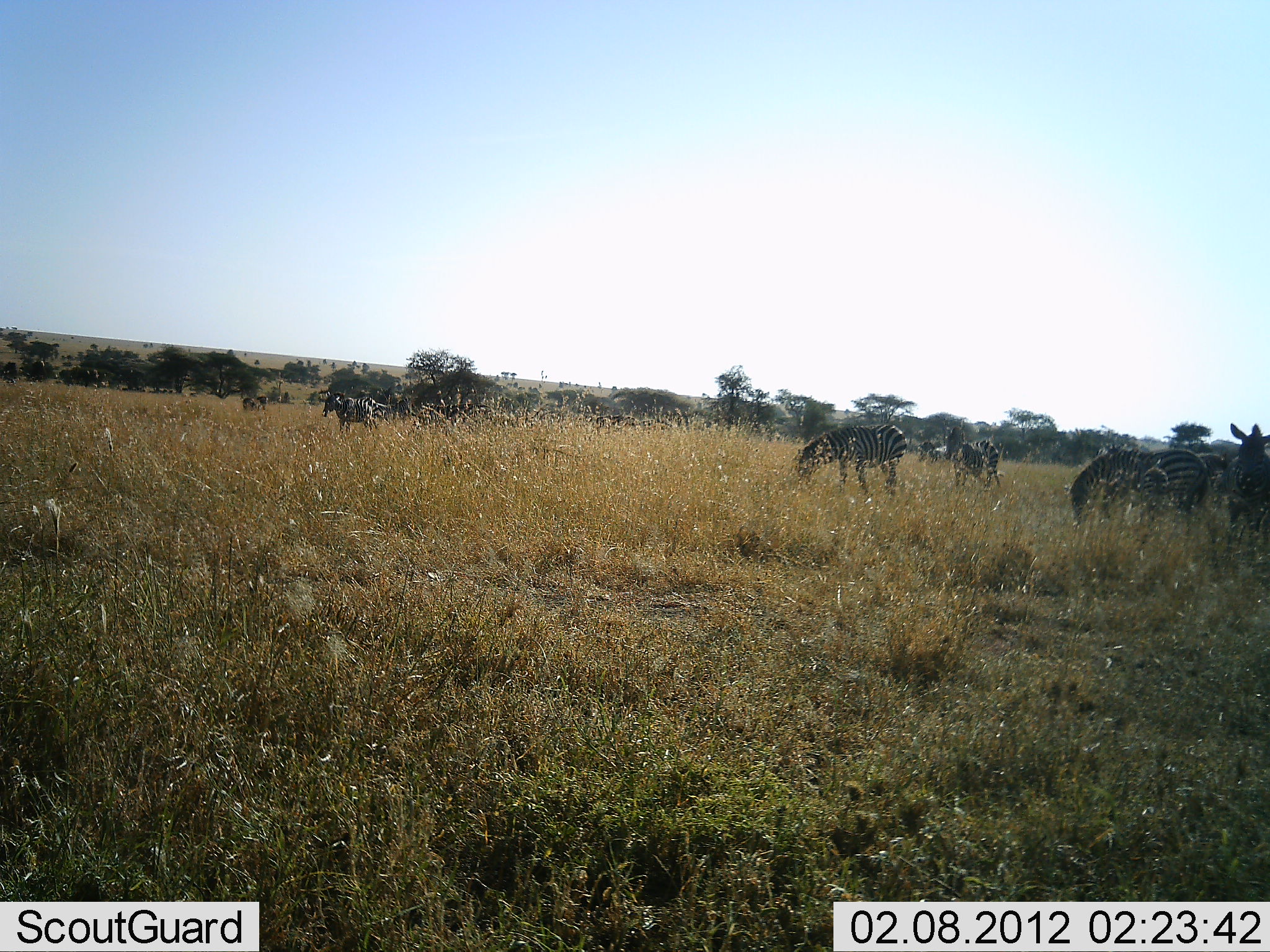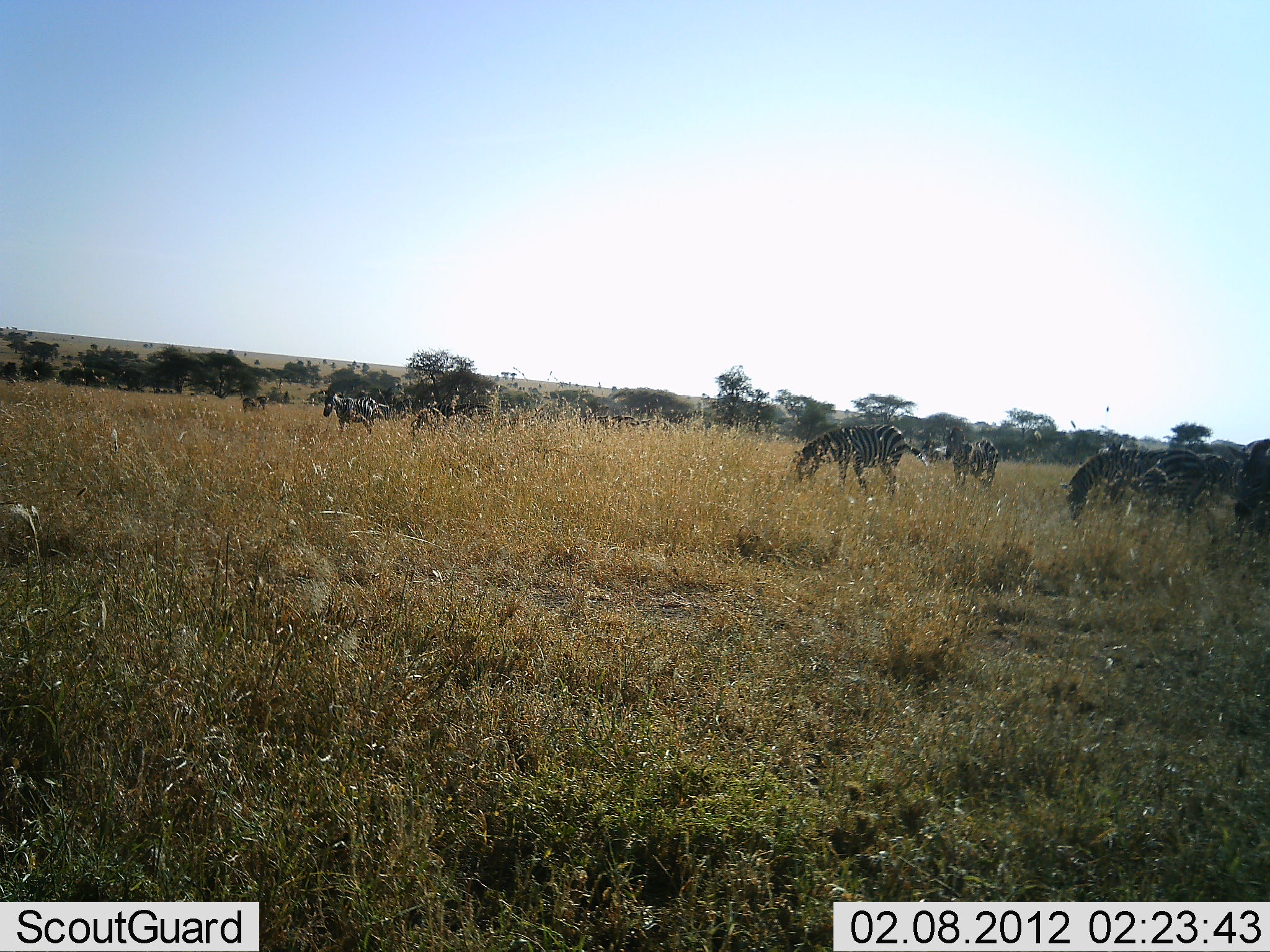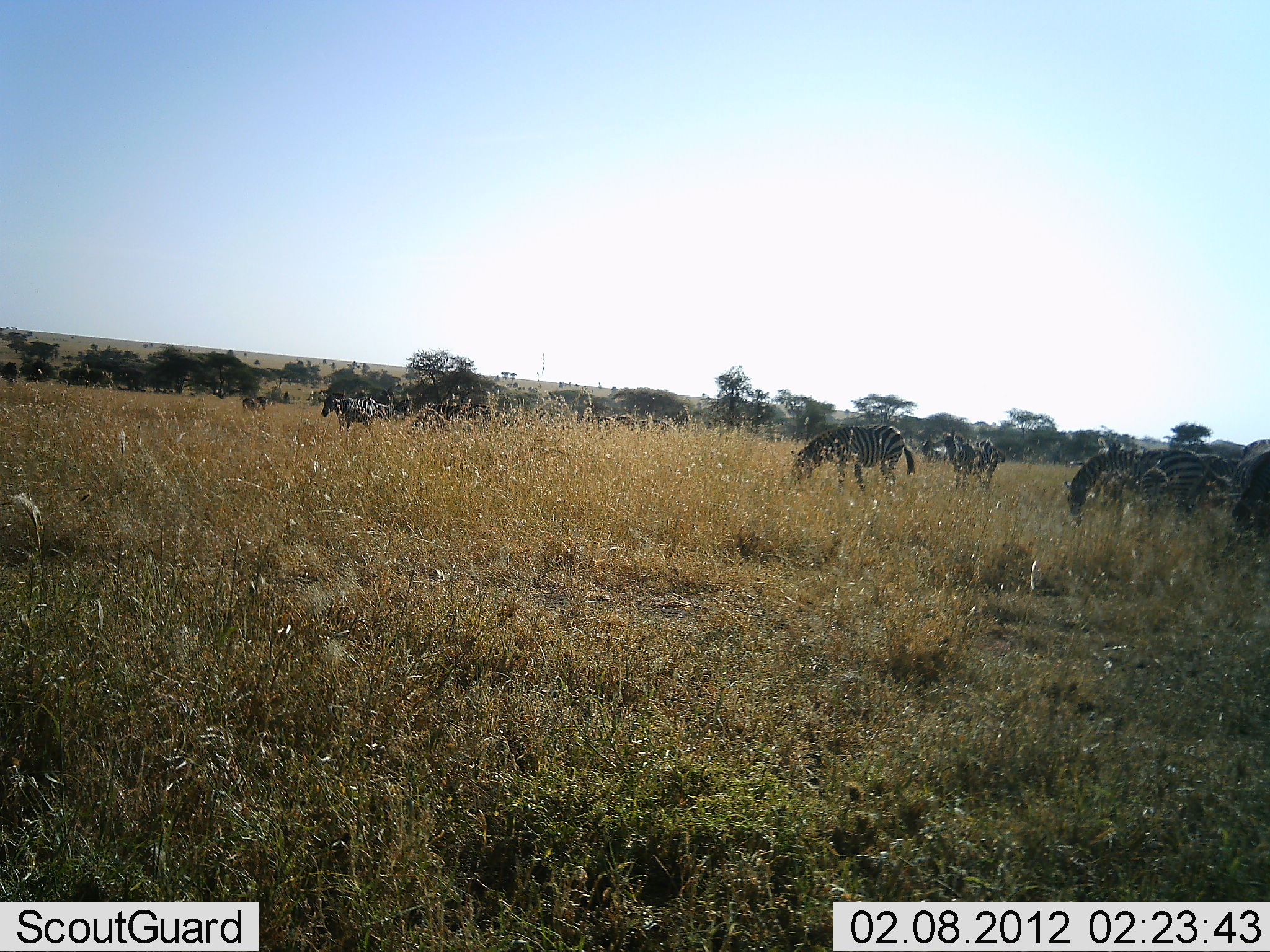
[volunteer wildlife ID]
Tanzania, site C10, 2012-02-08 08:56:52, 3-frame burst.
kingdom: Animalia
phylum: Chordata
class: Mammalia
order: Perissodactyla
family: Equidae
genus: Equus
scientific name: Equus quagga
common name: plains zebra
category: zebra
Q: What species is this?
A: Zebra (plains zebra) (Equus quagga).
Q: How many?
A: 7.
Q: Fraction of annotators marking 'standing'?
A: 60%.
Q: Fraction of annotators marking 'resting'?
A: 0%.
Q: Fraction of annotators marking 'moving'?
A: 10%.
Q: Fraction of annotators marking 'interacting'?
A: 0%.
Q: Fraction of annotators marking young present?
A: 5%.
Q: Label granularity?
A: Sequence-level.